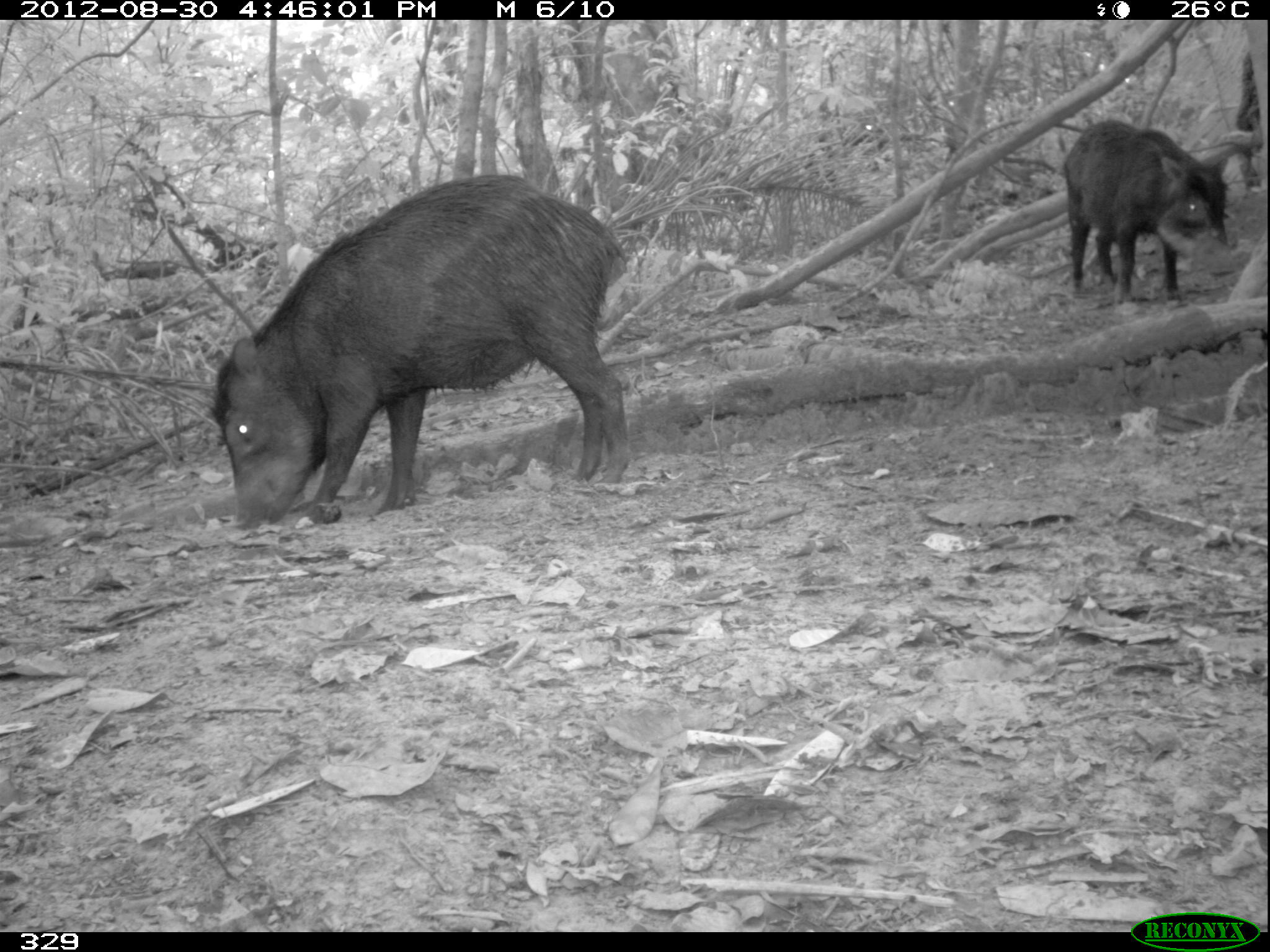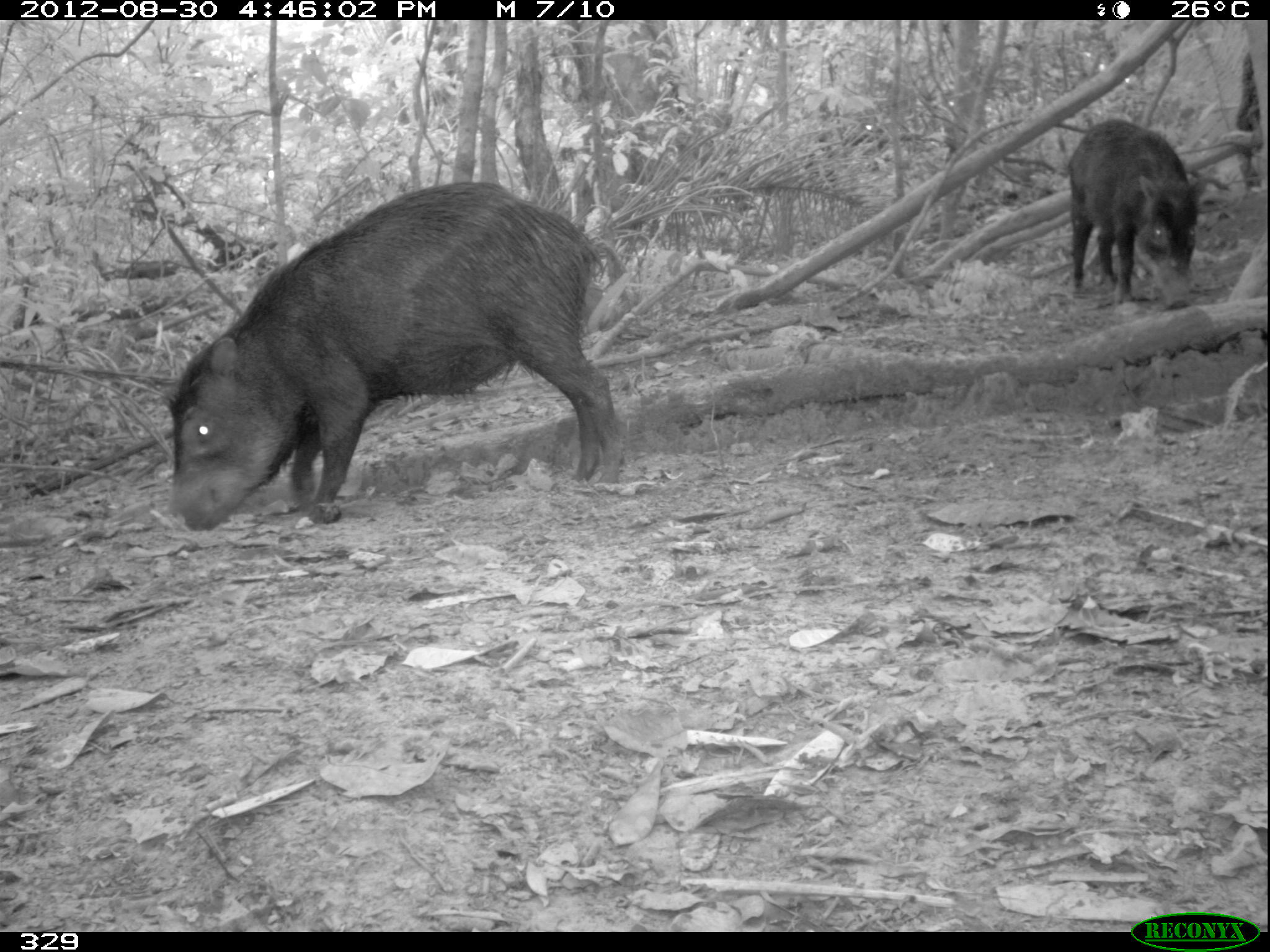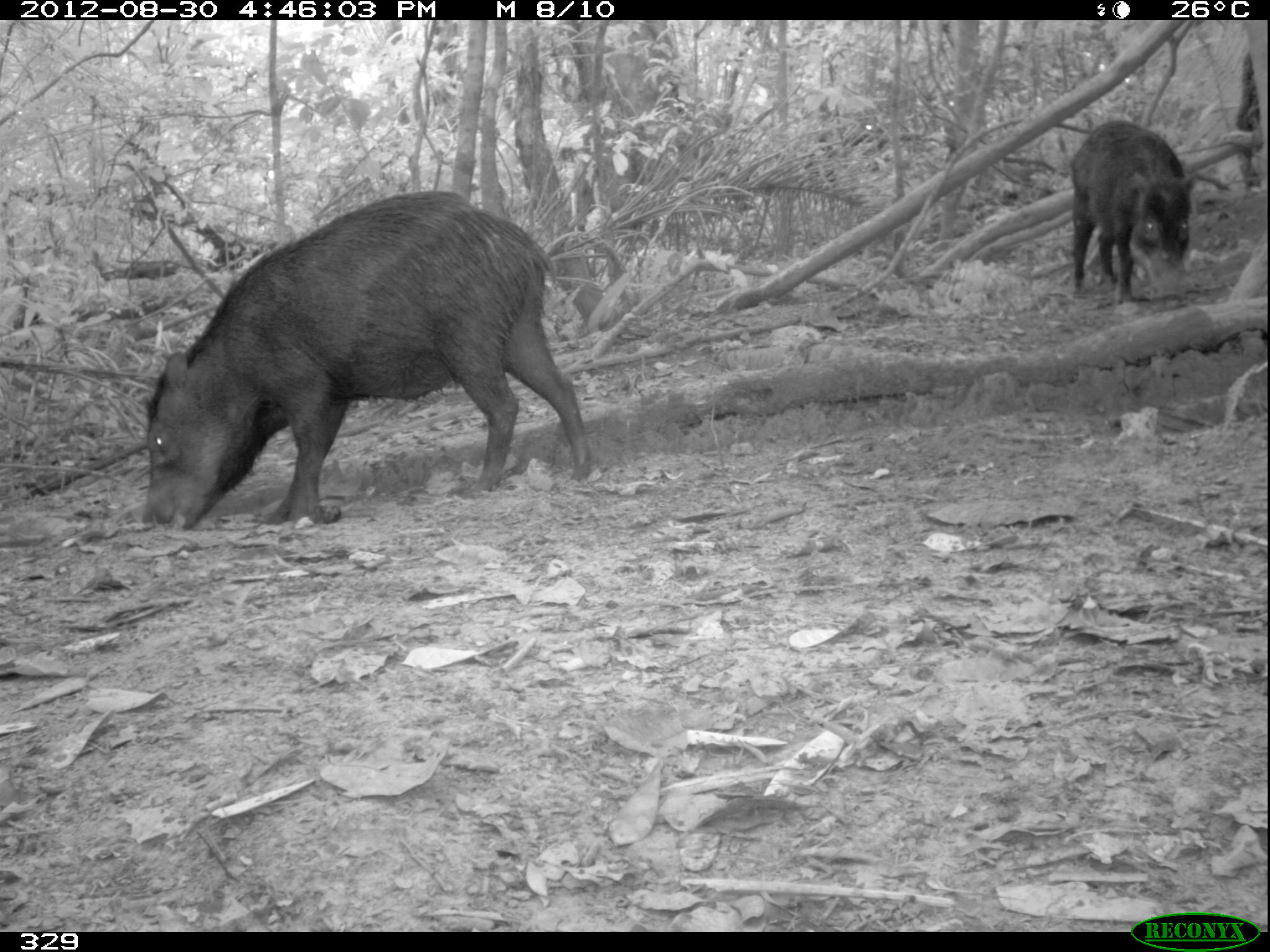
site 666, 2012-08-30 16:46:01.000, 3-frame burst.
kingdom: Animalia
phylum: Chordata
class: Mammalia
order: Artiodactyla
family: Tayassuidae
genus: Tayassu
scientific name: Tayassu pecari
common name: white-lipped peccary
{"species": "Tayassu pecari (white-lipped peccary)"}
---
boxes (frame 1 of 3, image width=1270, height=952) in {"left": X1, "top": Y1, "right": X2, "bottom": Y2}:
tayassu pecari: {"left": 207, "top": 169, "right": 631, "bottom": 535}; {"left": 1061, "top": 119, "right": 1235, "bottom": 311}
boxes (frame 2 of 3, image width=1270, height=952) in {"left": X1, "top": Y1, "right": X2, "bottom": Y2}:
tayassu pecari: {"left": 157, "top": 178, "right": 626, "bottom": 530}; {"left": 1061, "top": 119, "right": 1208, "bottom": 311}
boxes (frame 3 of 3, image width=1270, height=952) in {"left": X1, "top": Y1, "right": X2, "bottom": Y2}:
tayassu pecari: {"left": 132, "top": 187, "right": 593, "bottom": 530}; {"left": 1067, "top": 119, "right": 1201, "bottom": 311}